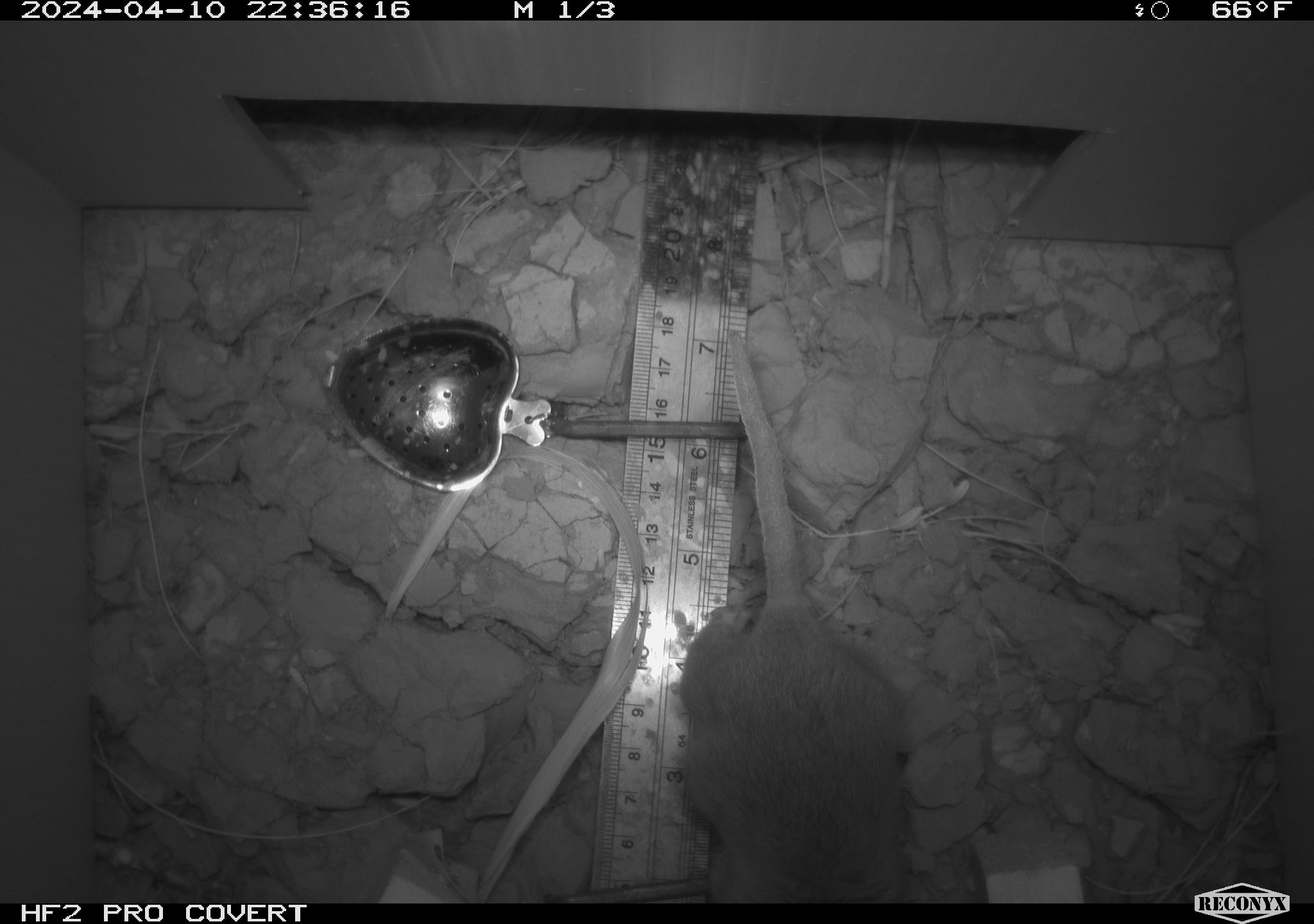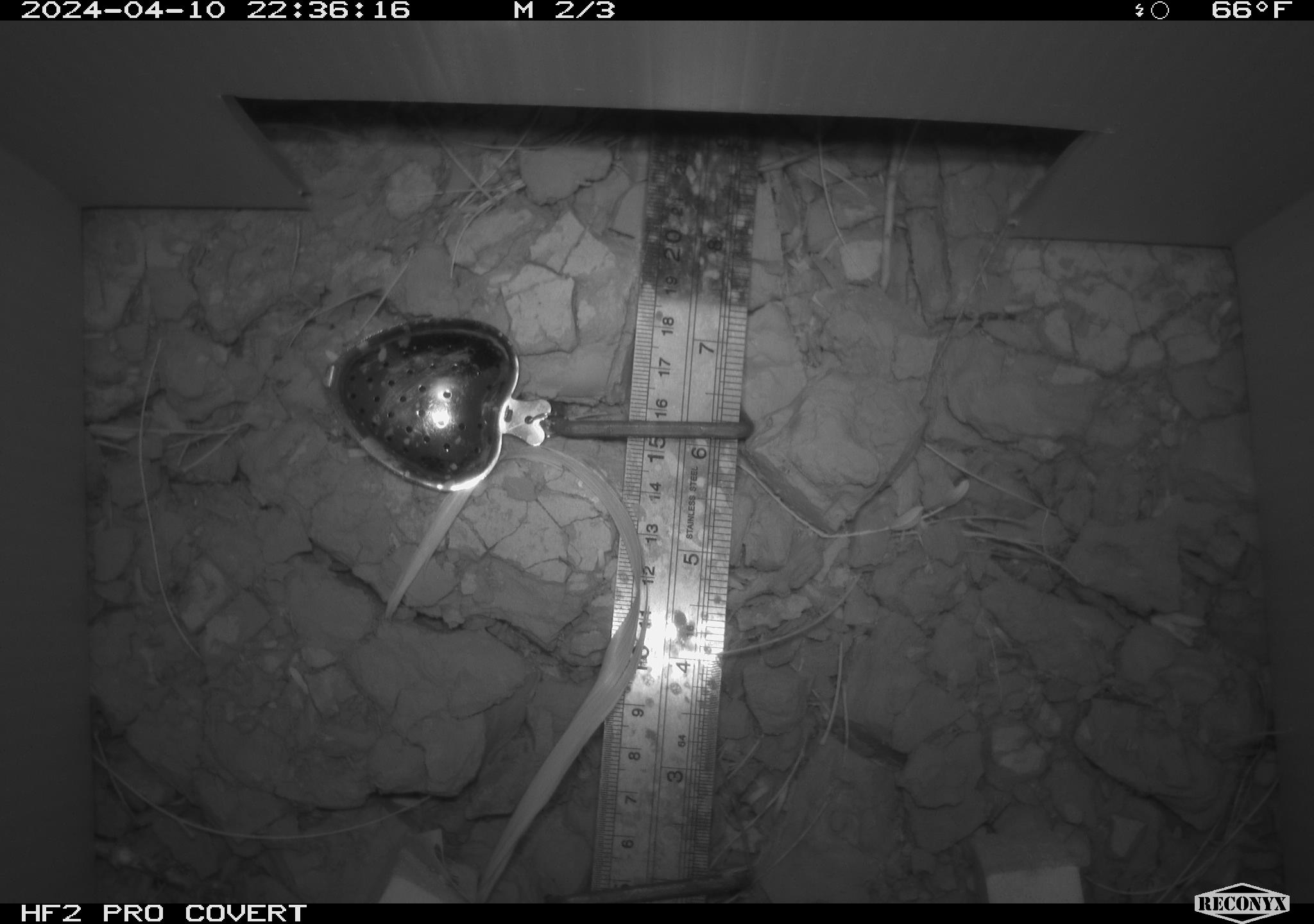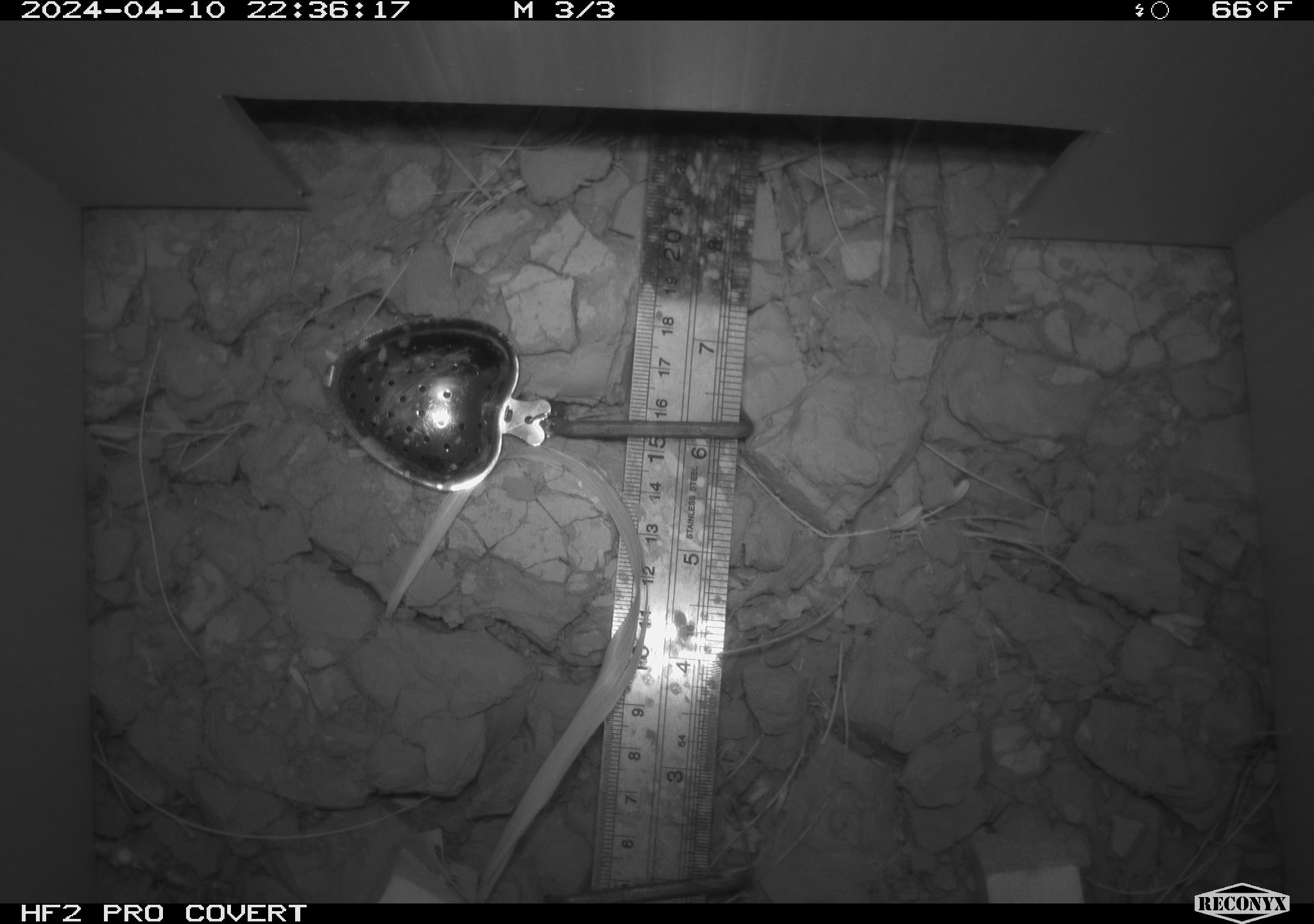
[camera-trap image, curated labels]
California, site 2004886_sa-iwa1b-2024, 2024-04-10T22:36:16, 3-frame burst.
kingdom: Animalia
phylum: Chordata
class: Mammalia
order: Rodentia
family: Cricetidae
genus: Neotoma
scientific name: Neotoma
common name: pack rat or woodrat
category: neotoma species